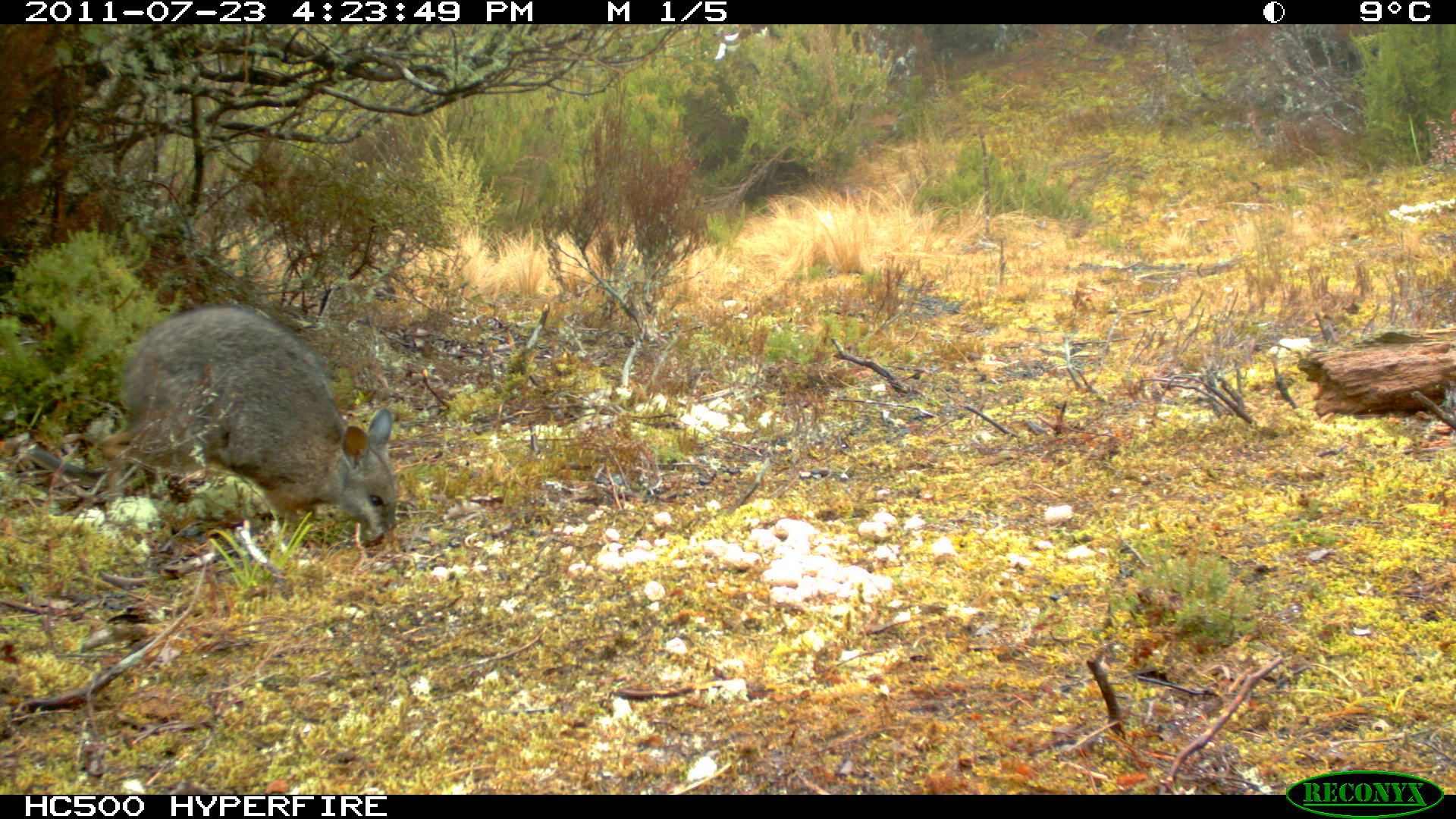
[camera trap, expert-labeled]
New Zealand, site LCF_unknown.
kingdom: Animalia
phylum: Chordata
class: Mammalia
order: Diprotodontia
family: Macropodidae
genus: Notamacropus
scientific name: Notamacropus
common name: wallaby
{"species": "wallaby (Notamacropus)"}